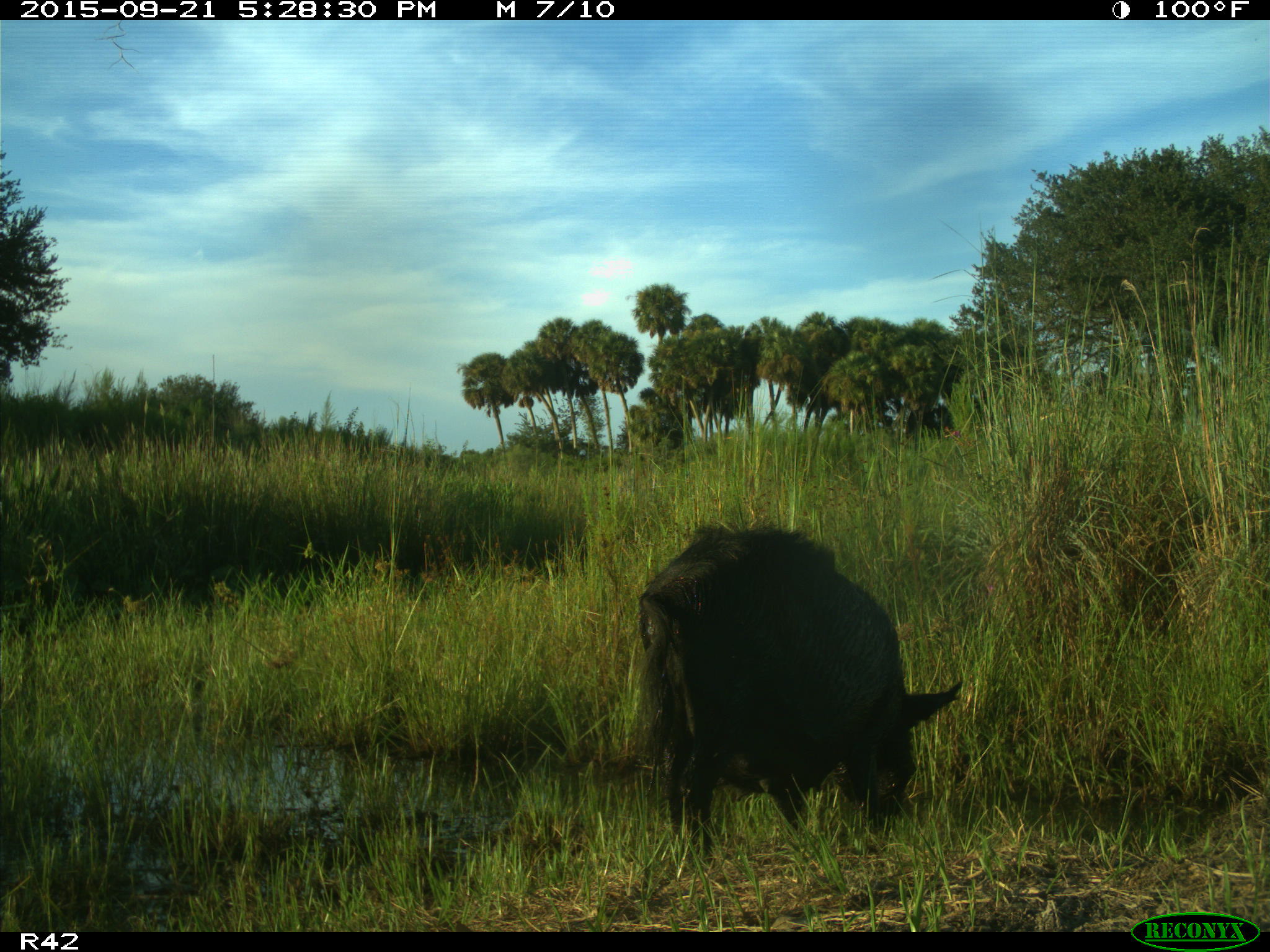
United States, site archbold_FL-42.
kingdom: Animalia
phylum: Chordata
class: Mammalia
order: Artiodactyla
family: Suidae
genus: Sus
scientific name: Sus scrofa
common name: wild boar